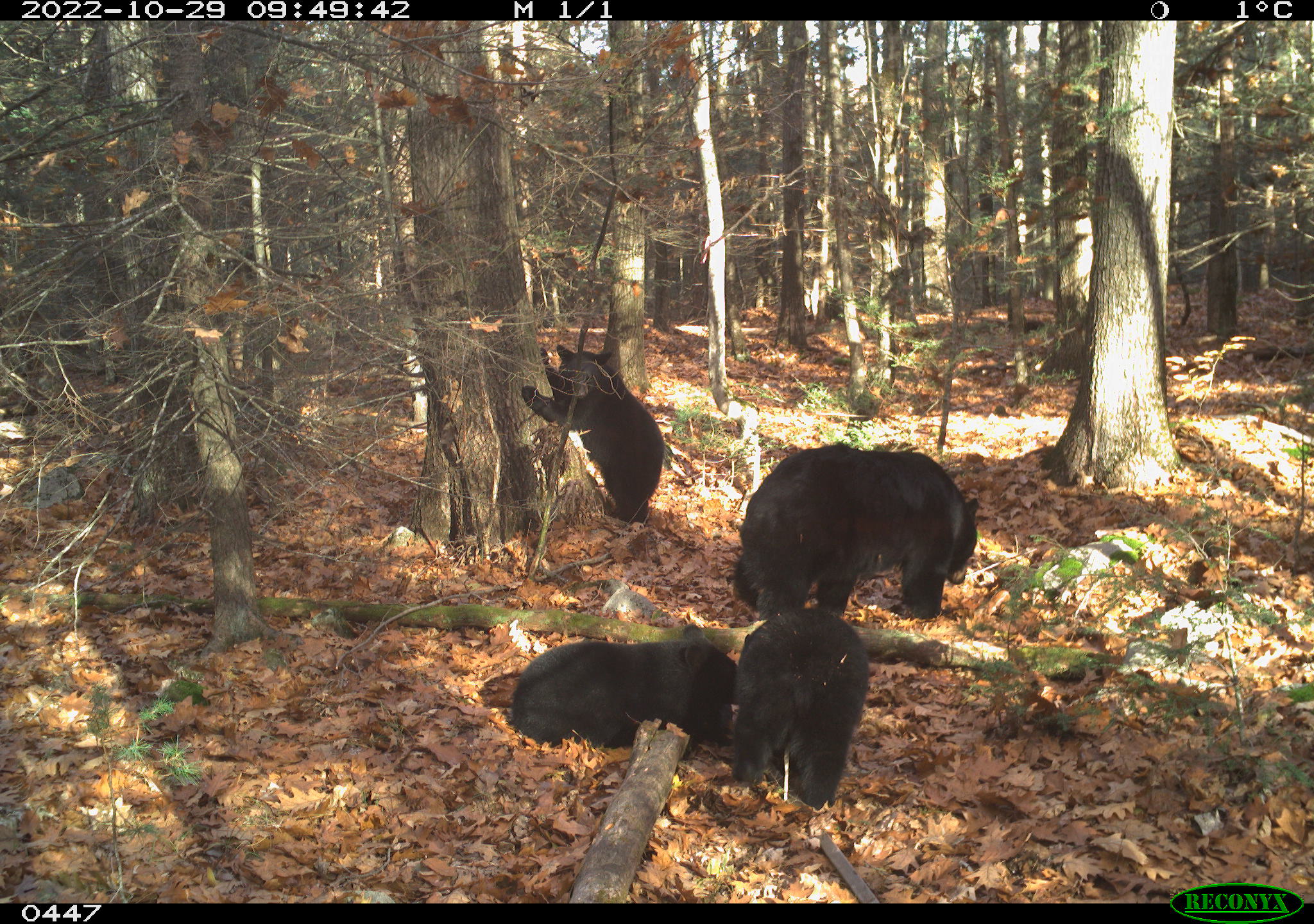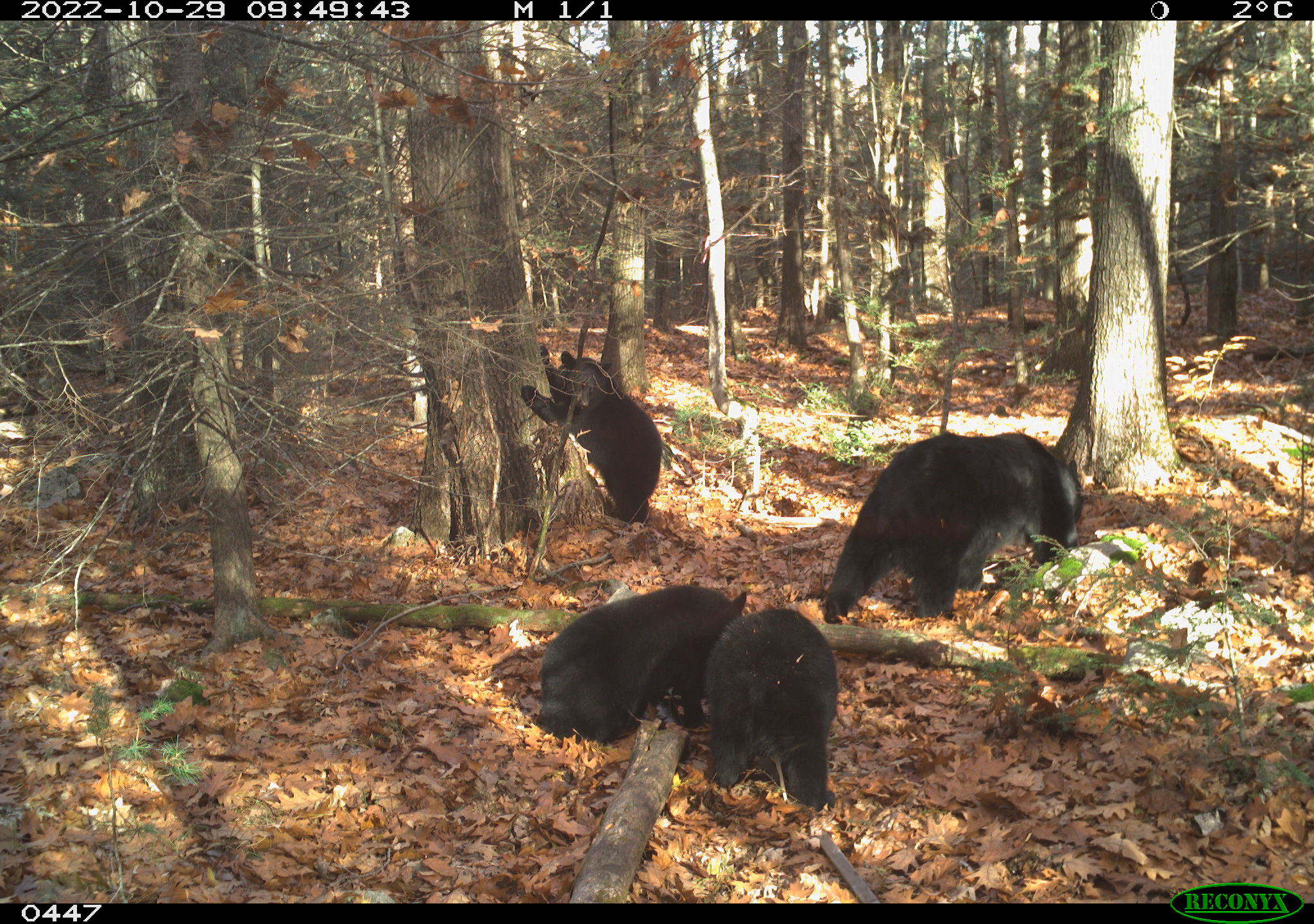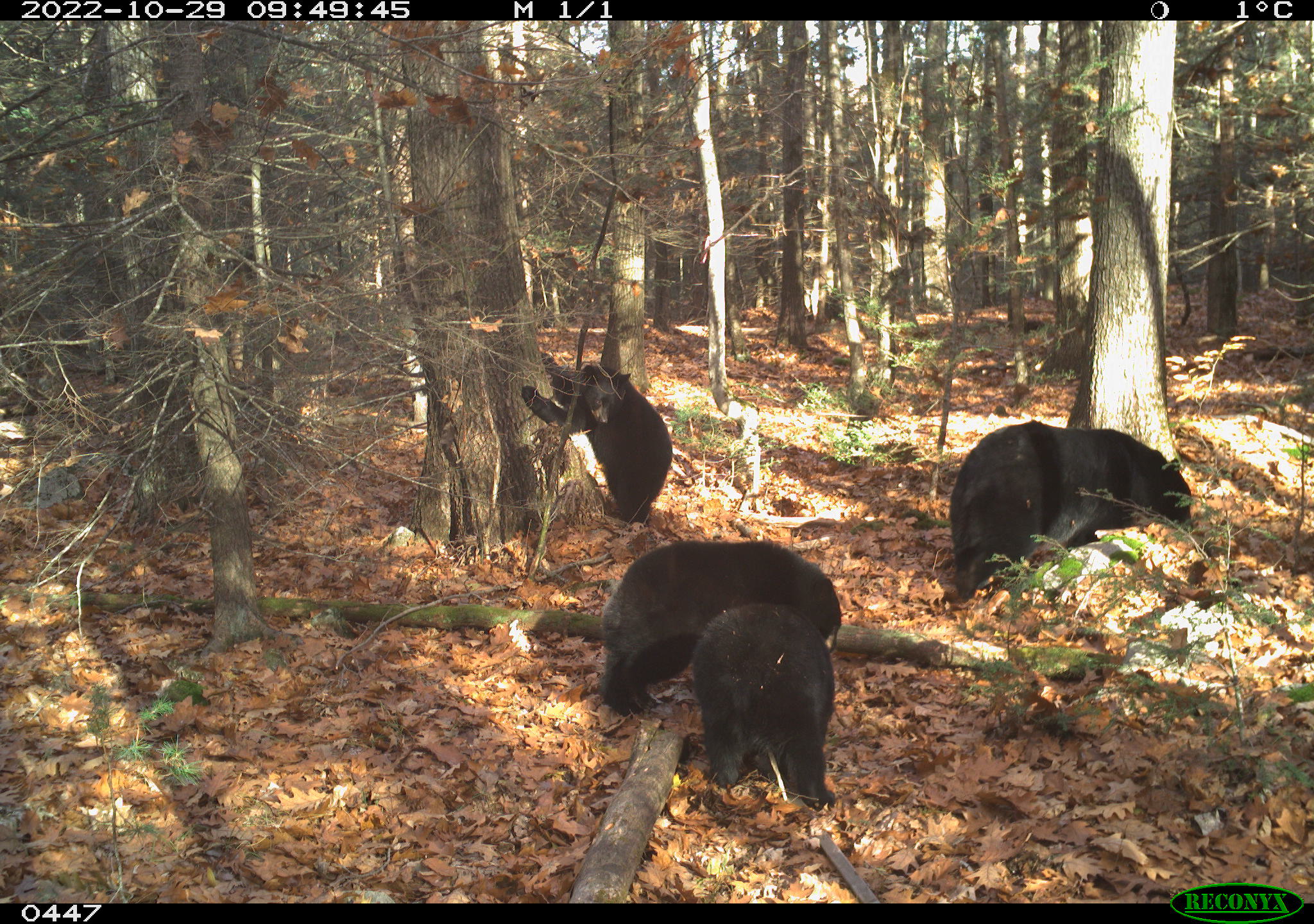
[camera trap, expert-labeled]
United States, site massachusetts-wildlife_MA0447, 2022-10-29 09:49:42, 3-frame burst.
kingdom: Animalia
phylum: Chordata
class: Mammalia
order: Carnivora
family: Ursidae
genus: Ursus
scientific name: Ursus americanus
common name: black bear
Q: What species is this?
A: Black bear (Ursus americanus).